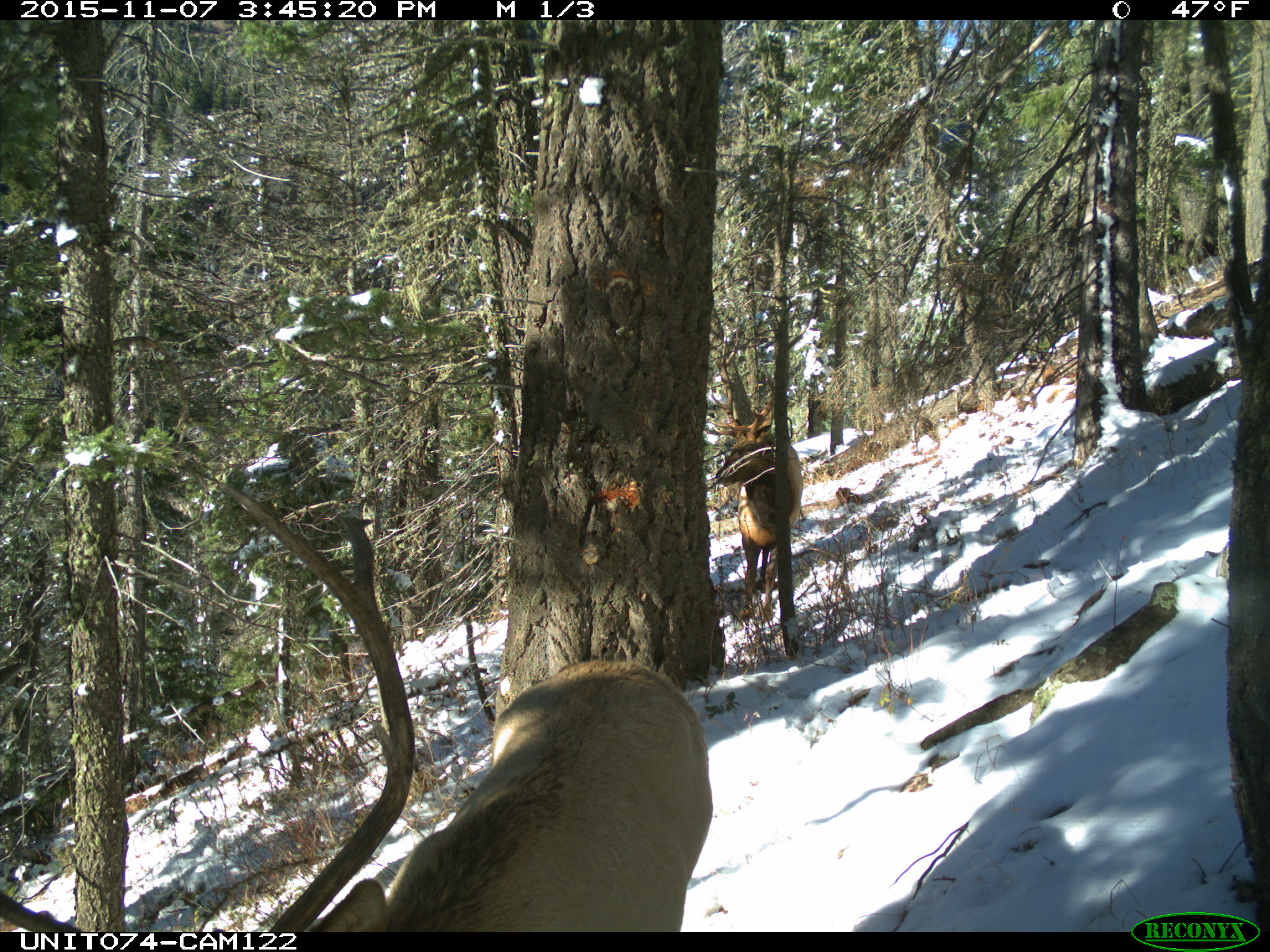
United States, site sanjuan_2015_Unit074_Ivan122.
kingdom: Animalia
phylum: Chordata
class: Mammalia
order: Artiodactyla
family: Cervidae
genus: Cervus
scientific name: Cervus elaphus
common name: red deer